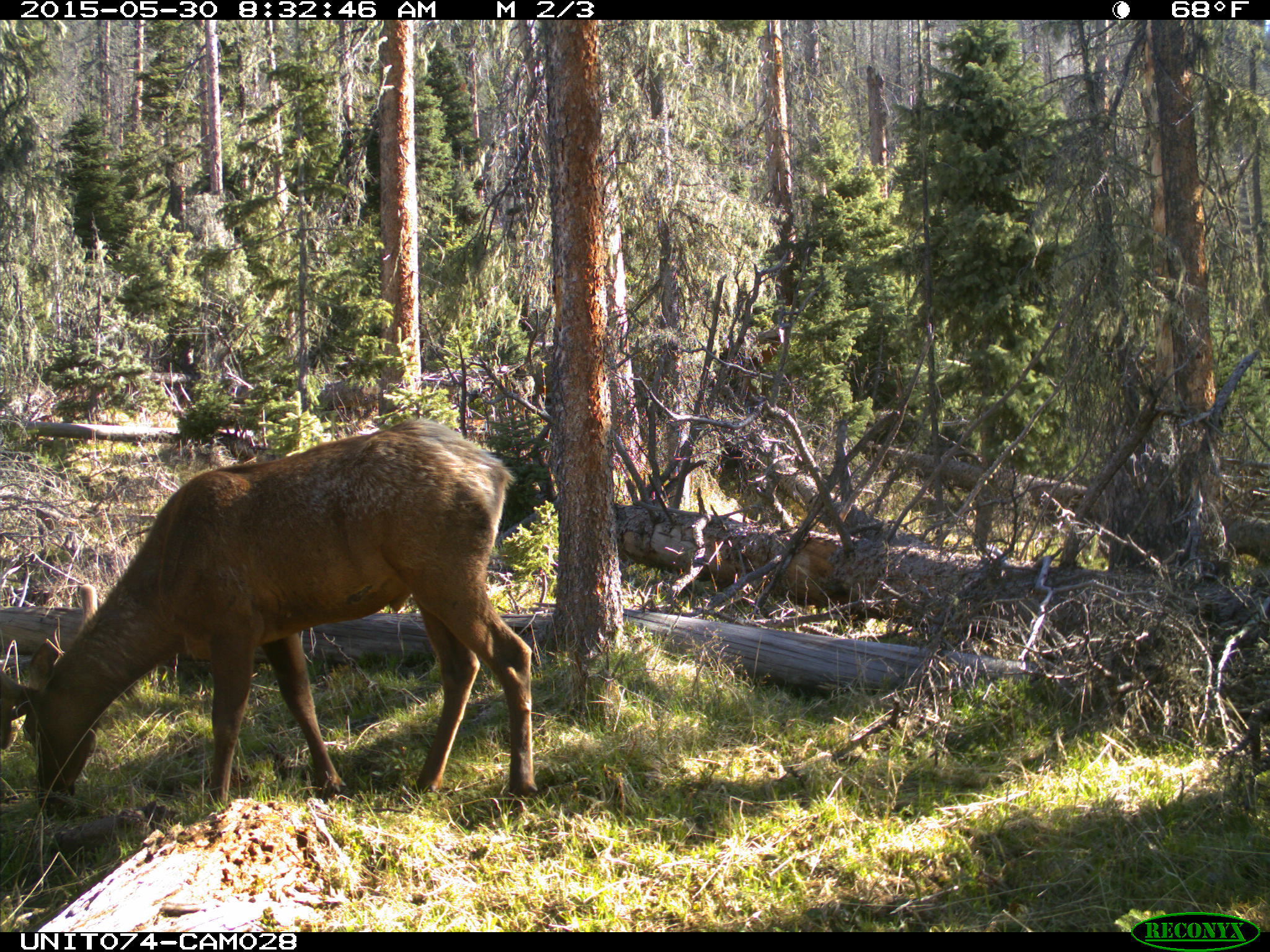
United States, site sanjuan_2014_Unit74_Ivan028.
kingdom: Animalia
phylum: Chordata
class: Mammalia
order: Artiodactyla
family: Cervidae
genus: Cervus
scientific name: Cervus elaphus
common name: red deer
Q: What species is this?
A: Cervus elaphus (red deer).